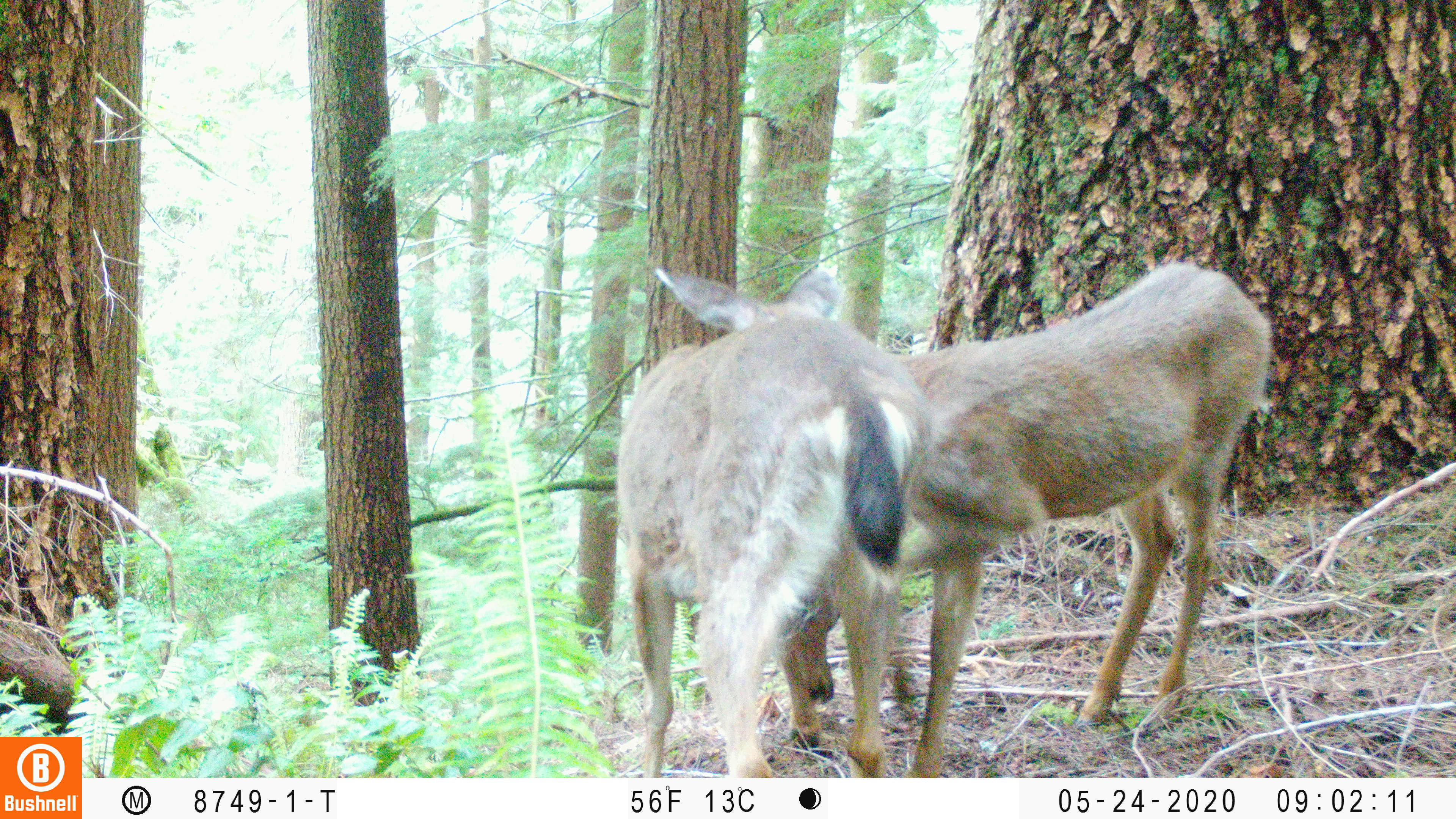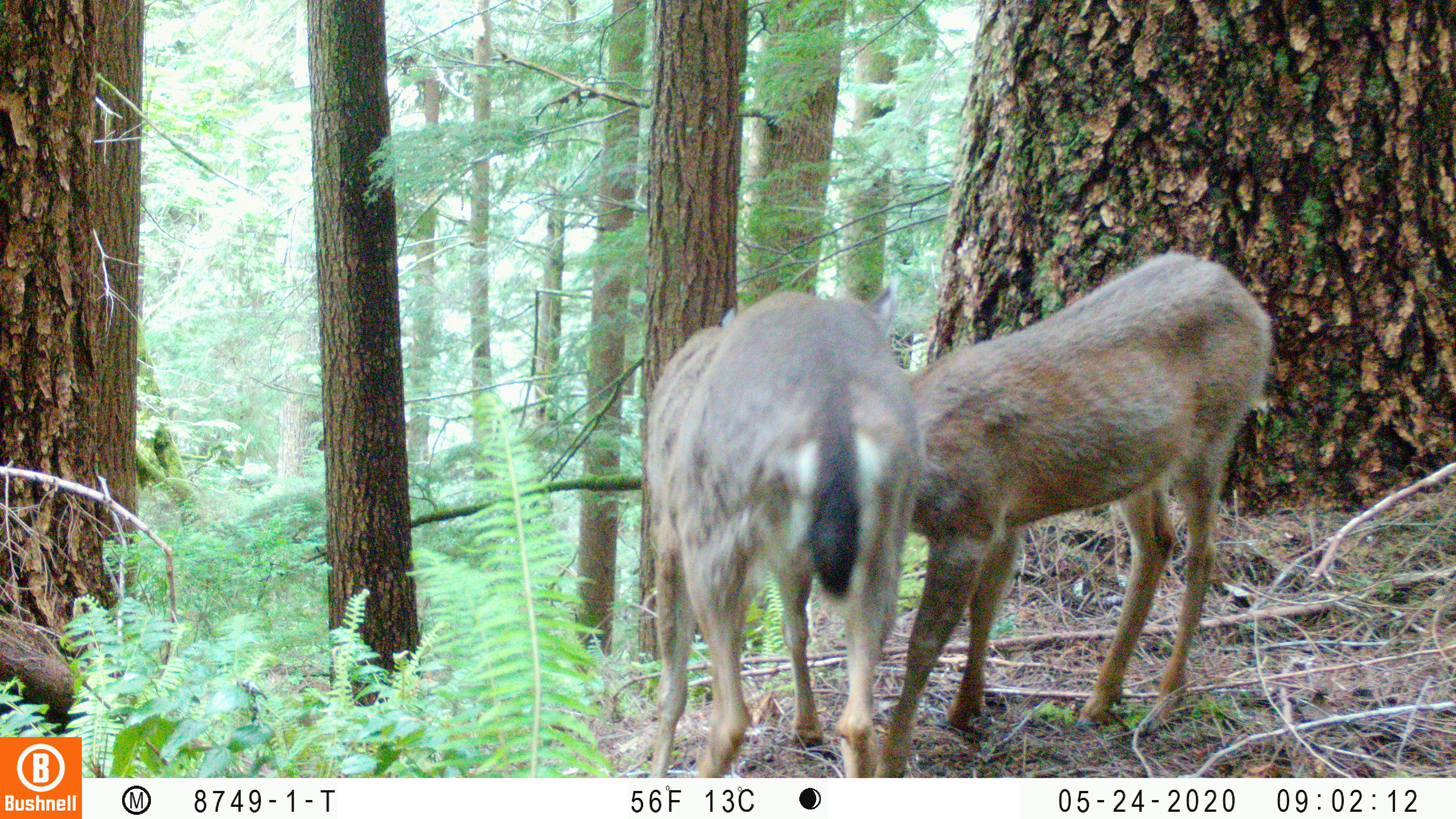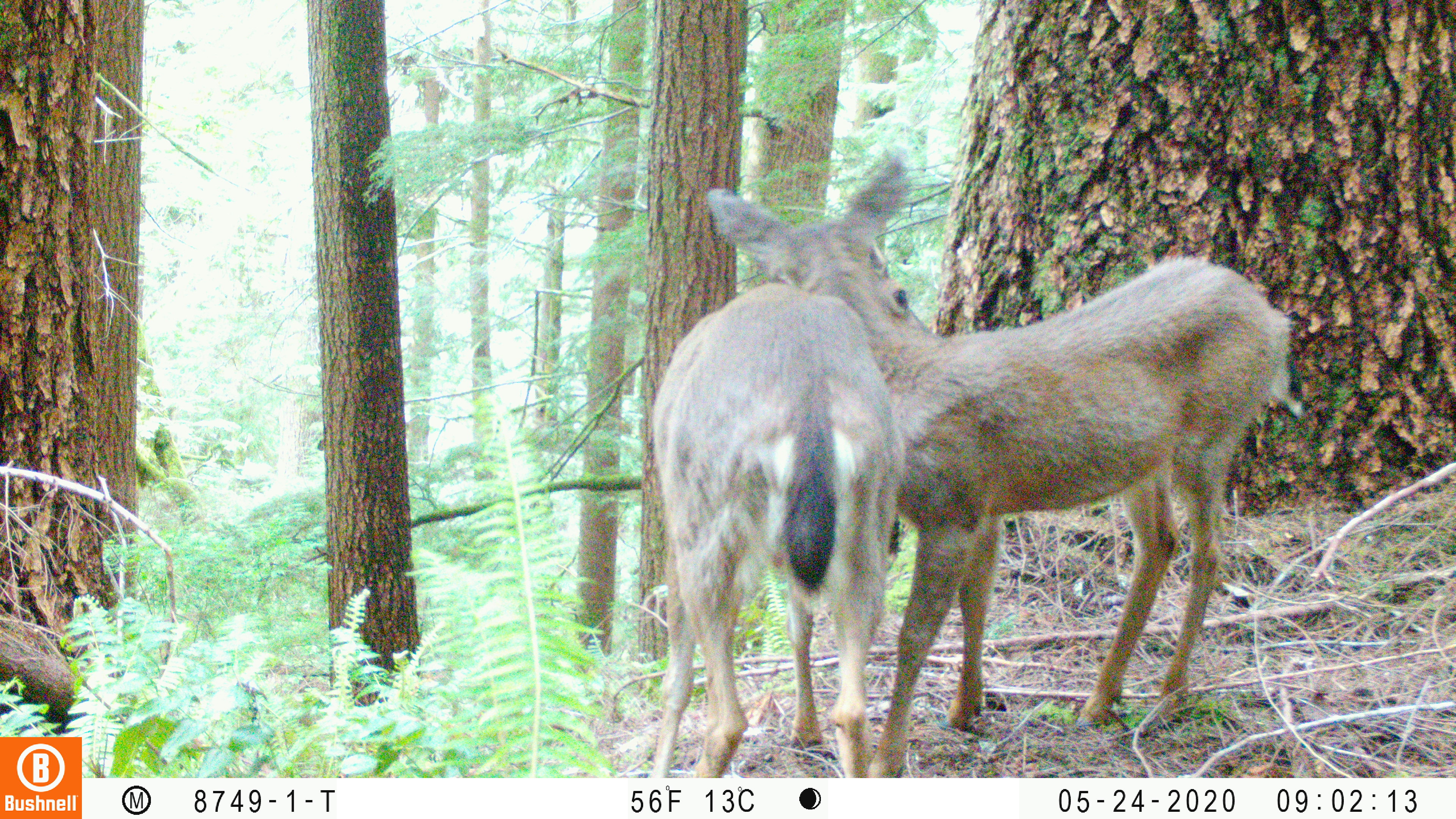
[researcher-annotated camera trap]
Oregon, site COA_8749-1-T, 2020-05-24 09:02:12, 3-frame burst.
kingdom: Animalia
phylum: Chordata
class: Mammalia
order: Artiodactyla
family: Cervidae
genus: Odocoileus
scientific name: Odocoileus hemionus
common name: black-tailed deer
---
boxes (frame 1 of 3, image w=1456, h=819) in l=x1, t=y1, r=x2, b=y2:
black-tailed deer: l=601, t=243, r=1282, b=763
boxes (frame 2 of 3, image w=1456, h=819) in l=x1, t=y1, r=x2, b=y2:
black-tailed deer: l=636, t=245, r=1280, b=772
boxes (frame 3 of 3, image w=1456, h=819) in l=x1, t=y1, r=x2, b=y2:
black-tailed deer: l=626, t=137, r=1297, b=766